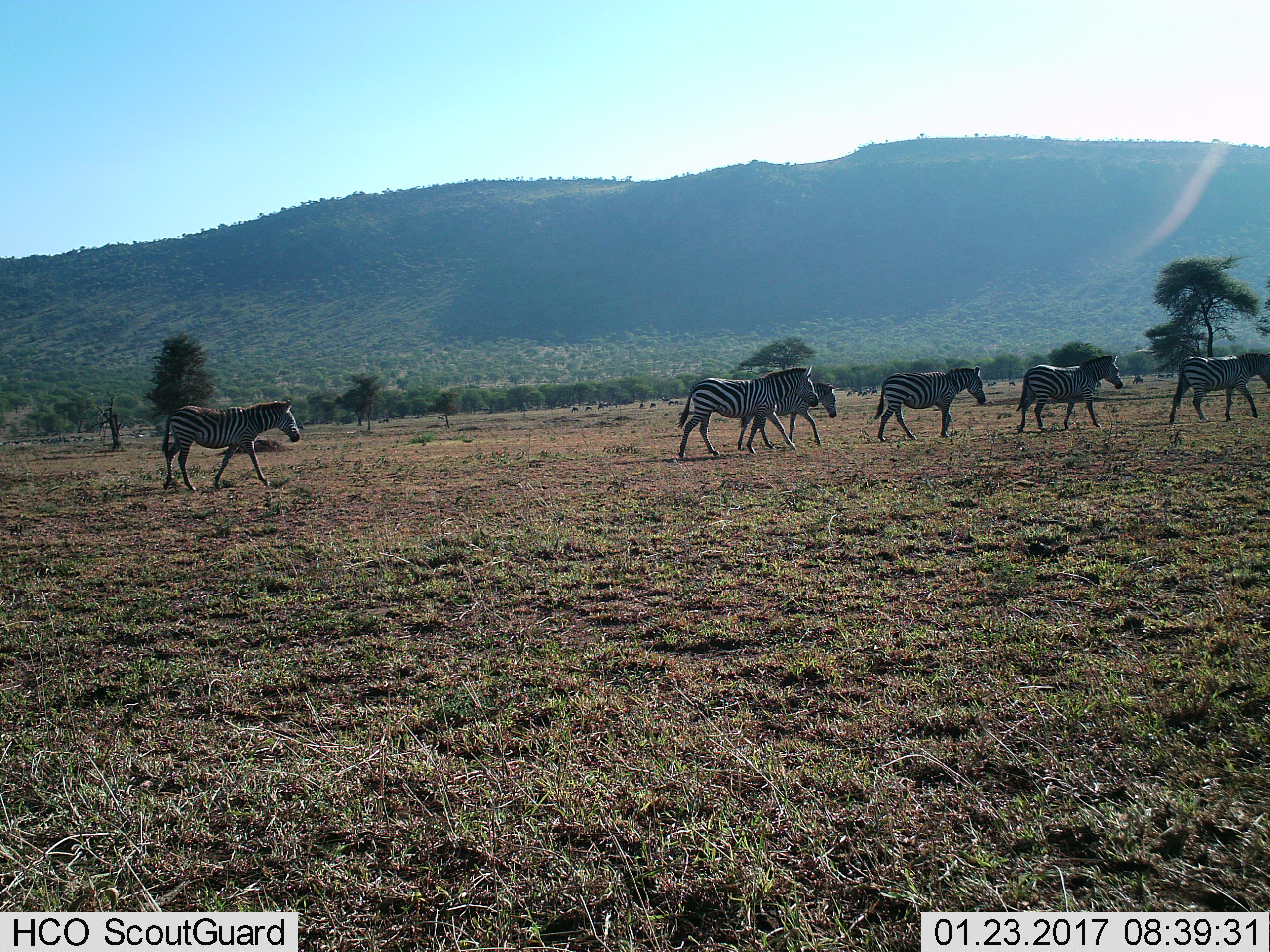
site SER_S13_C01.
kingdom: Animalia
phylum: Chordata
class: Mammalia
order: Perissodactyla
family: Equidae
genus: Equus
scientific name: Equus quagga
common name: plains zebra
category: zebraplains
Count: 6.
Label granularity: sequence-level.